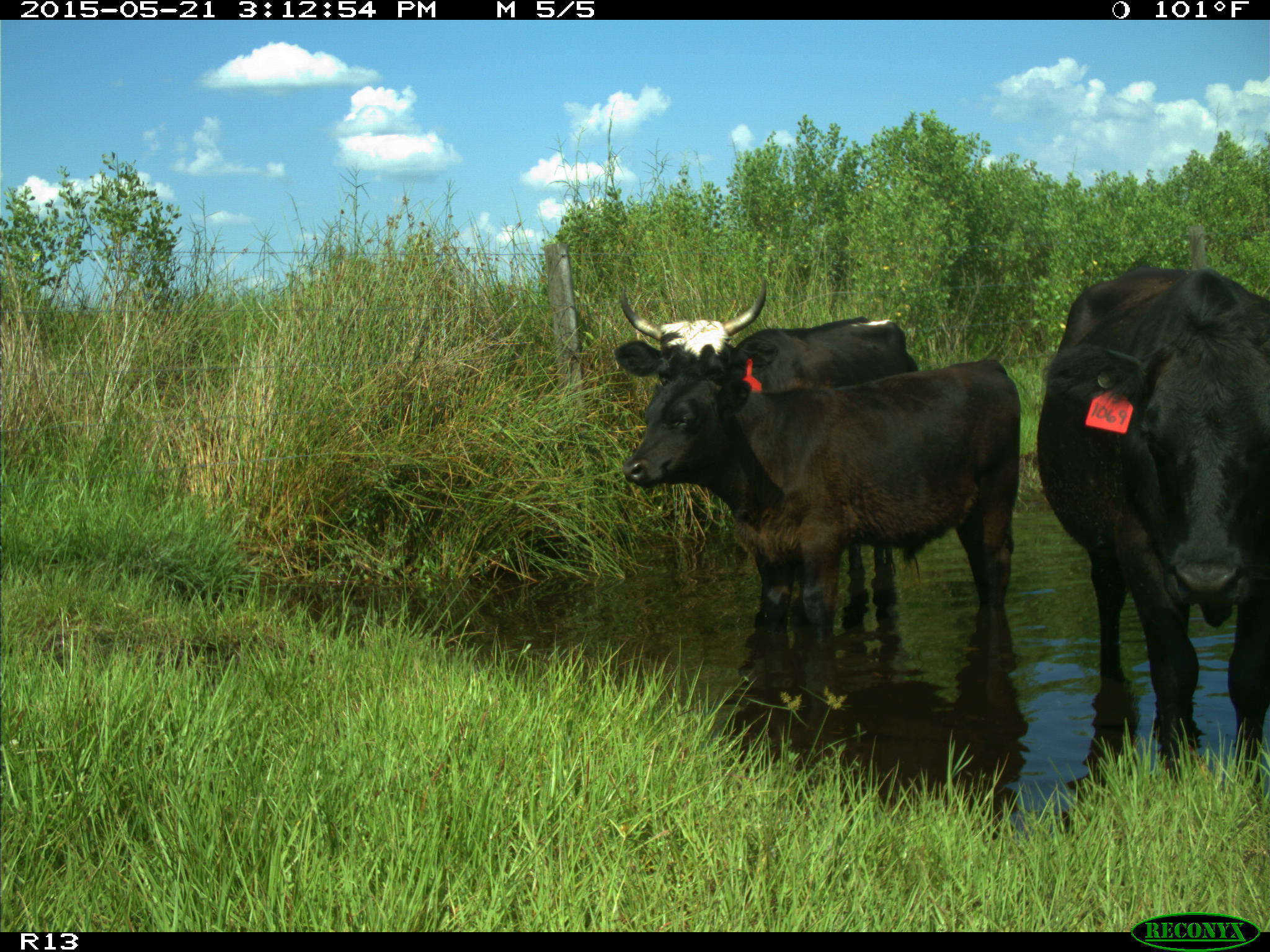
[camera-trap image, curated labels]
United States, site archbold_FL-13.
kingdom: Animalia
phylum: Chordata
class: Mammalia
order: Artiodactyla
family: Bovidae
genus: Bos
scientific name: Bos taurus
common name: domestic cow